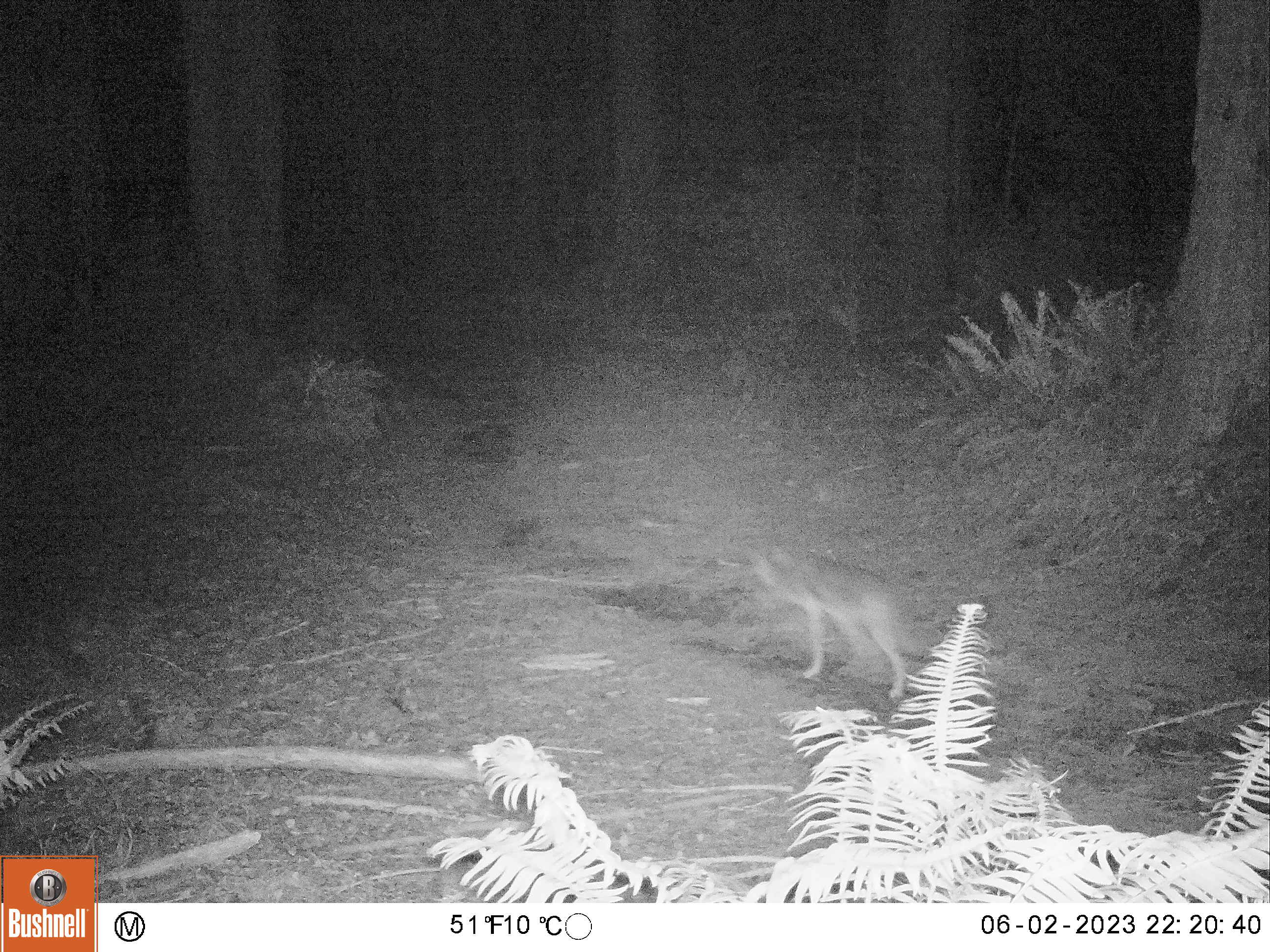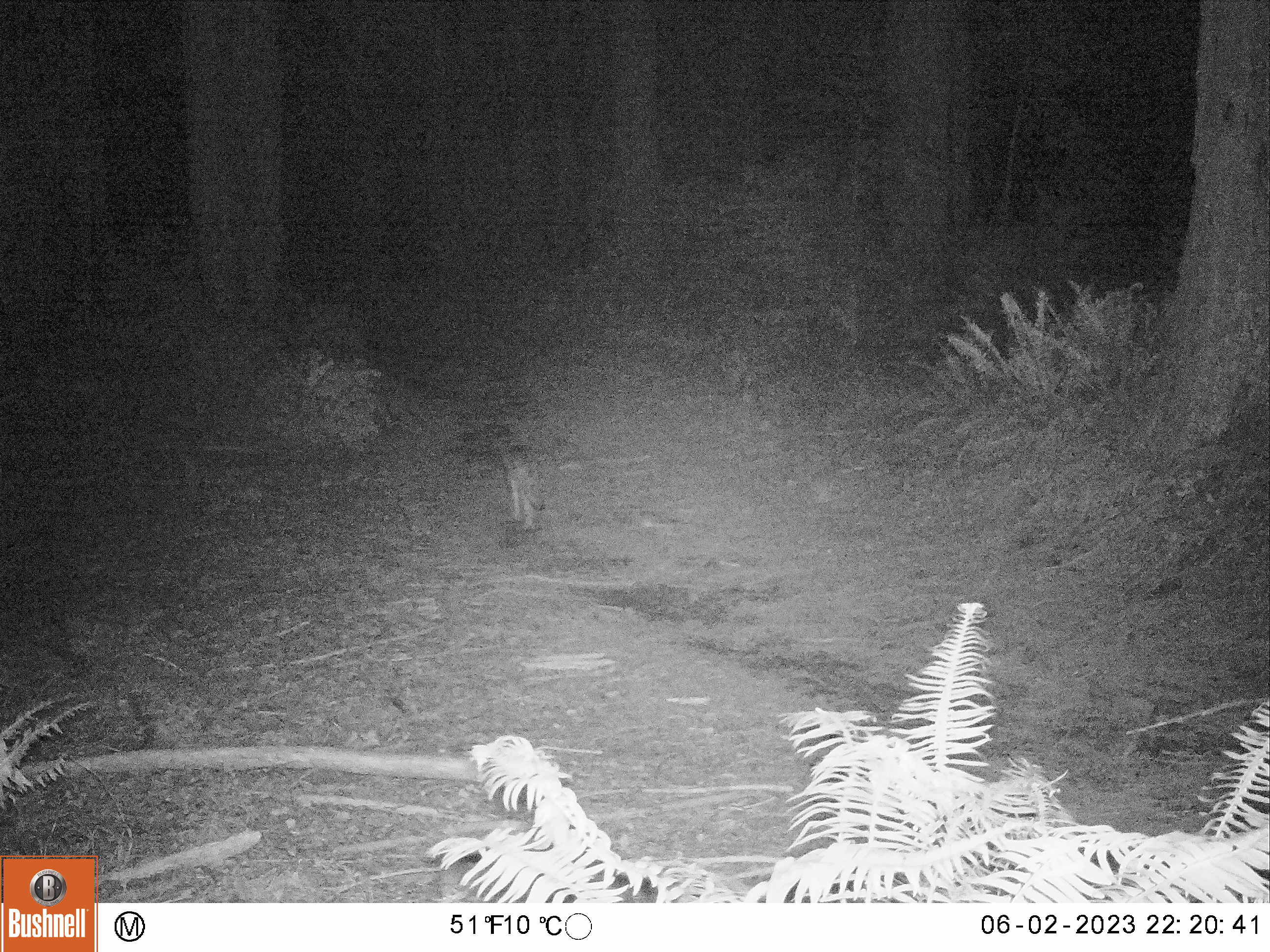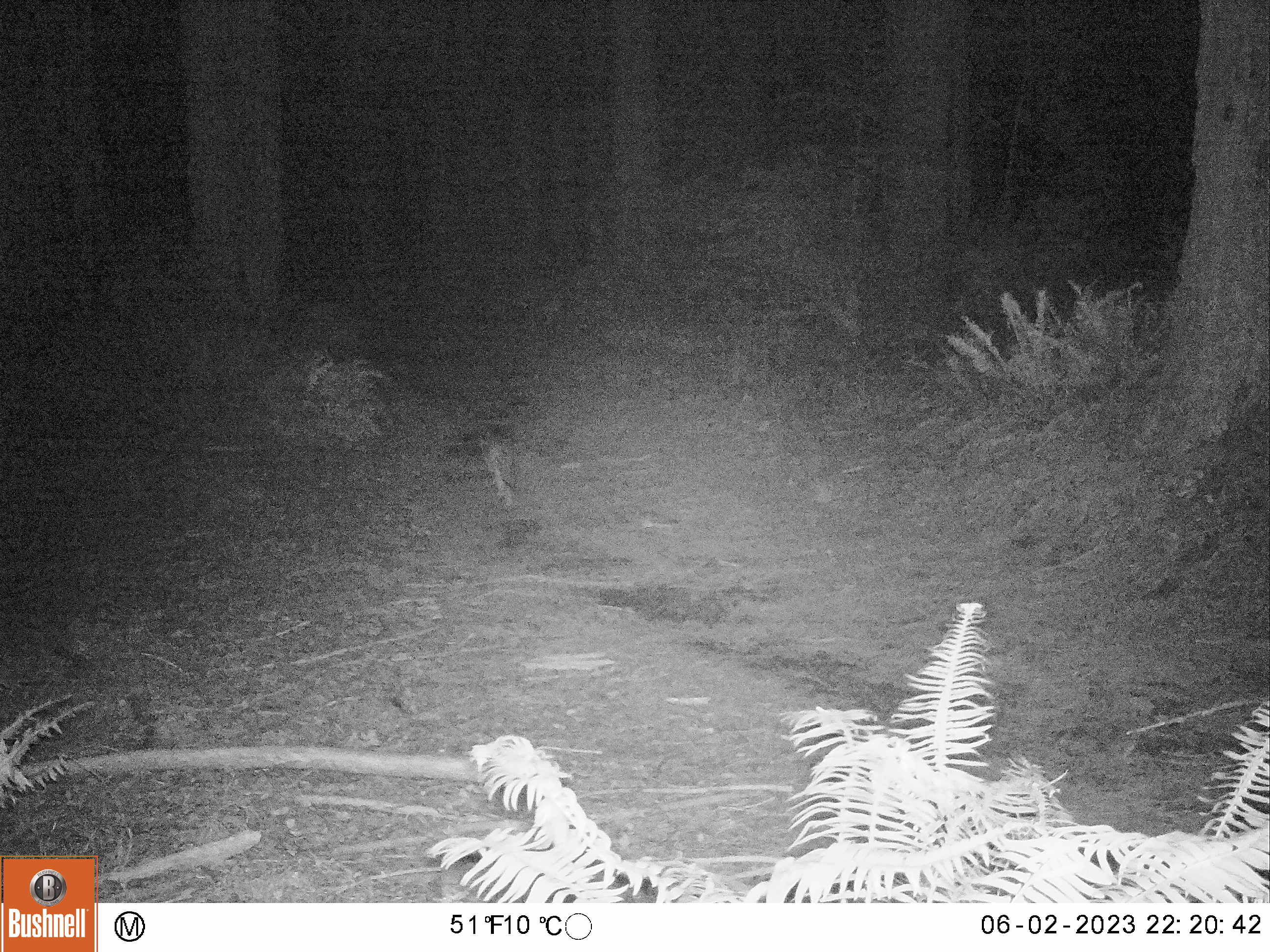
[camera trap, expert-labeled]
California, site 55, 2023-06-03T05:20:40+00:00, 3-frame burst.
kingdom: Animalia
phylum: Chordata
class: Mammalia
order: Carnivora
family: Canidae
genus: Canis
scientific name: Canis latrans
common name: coyote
Coyote (Canis latrans).